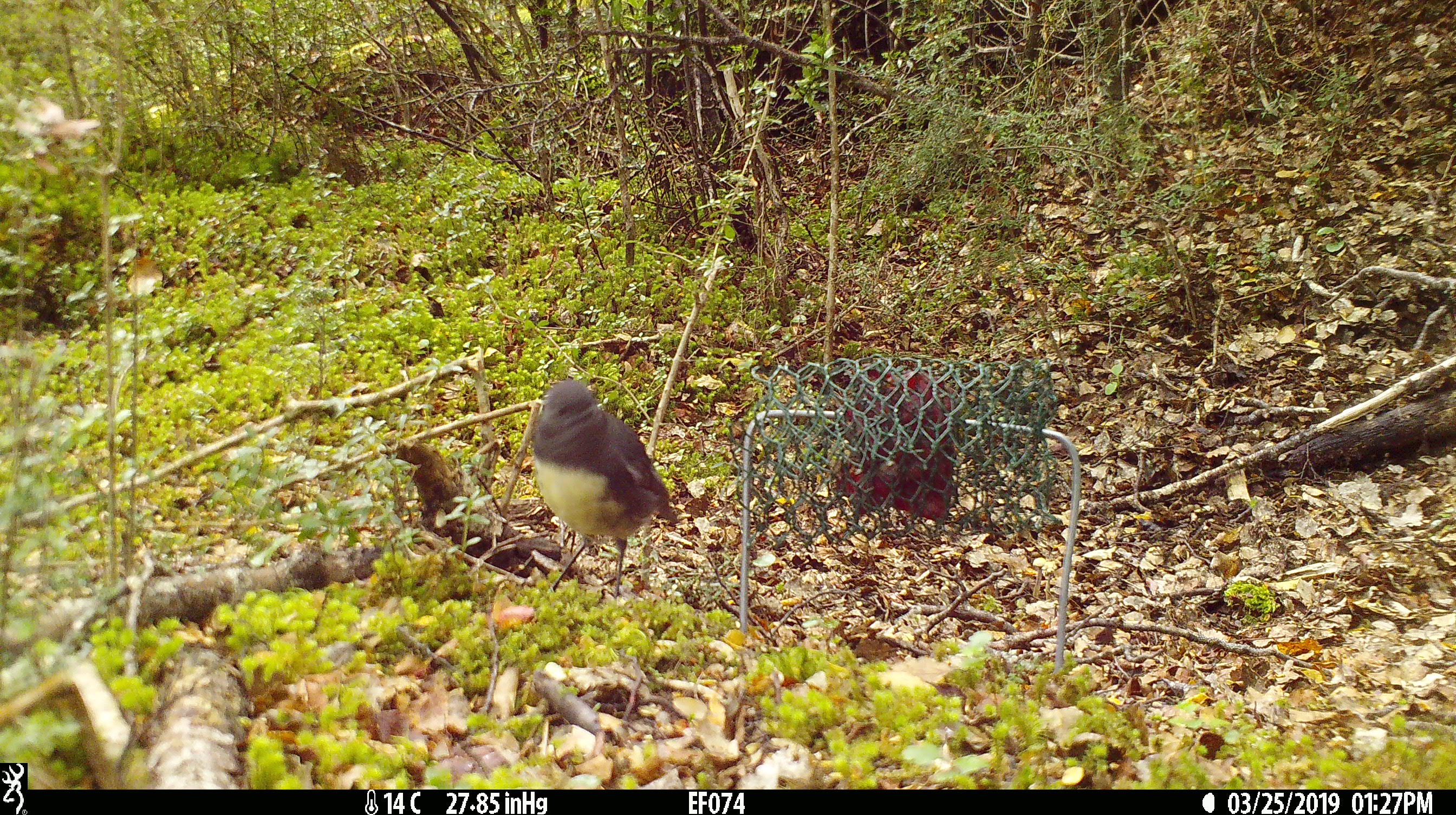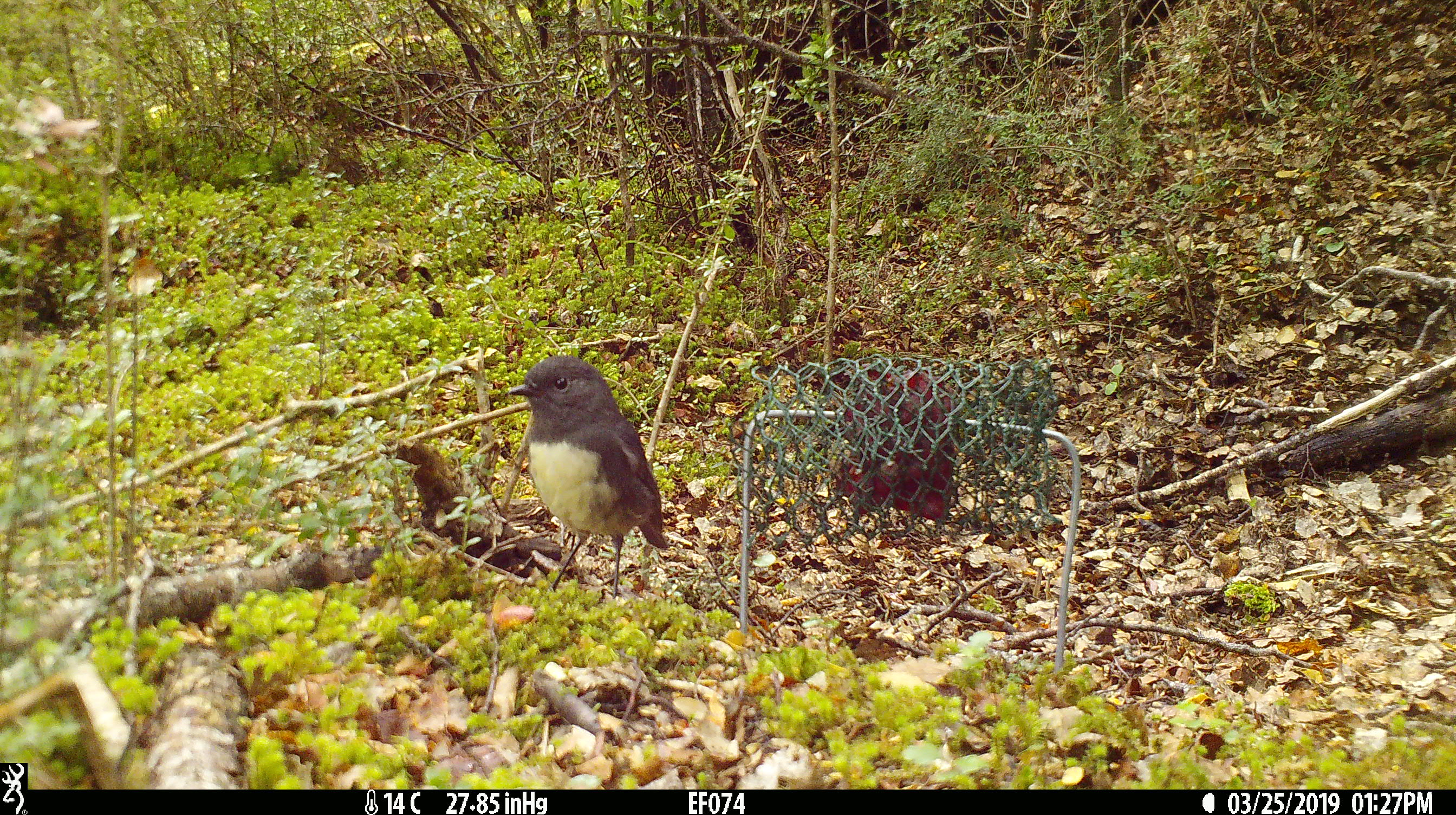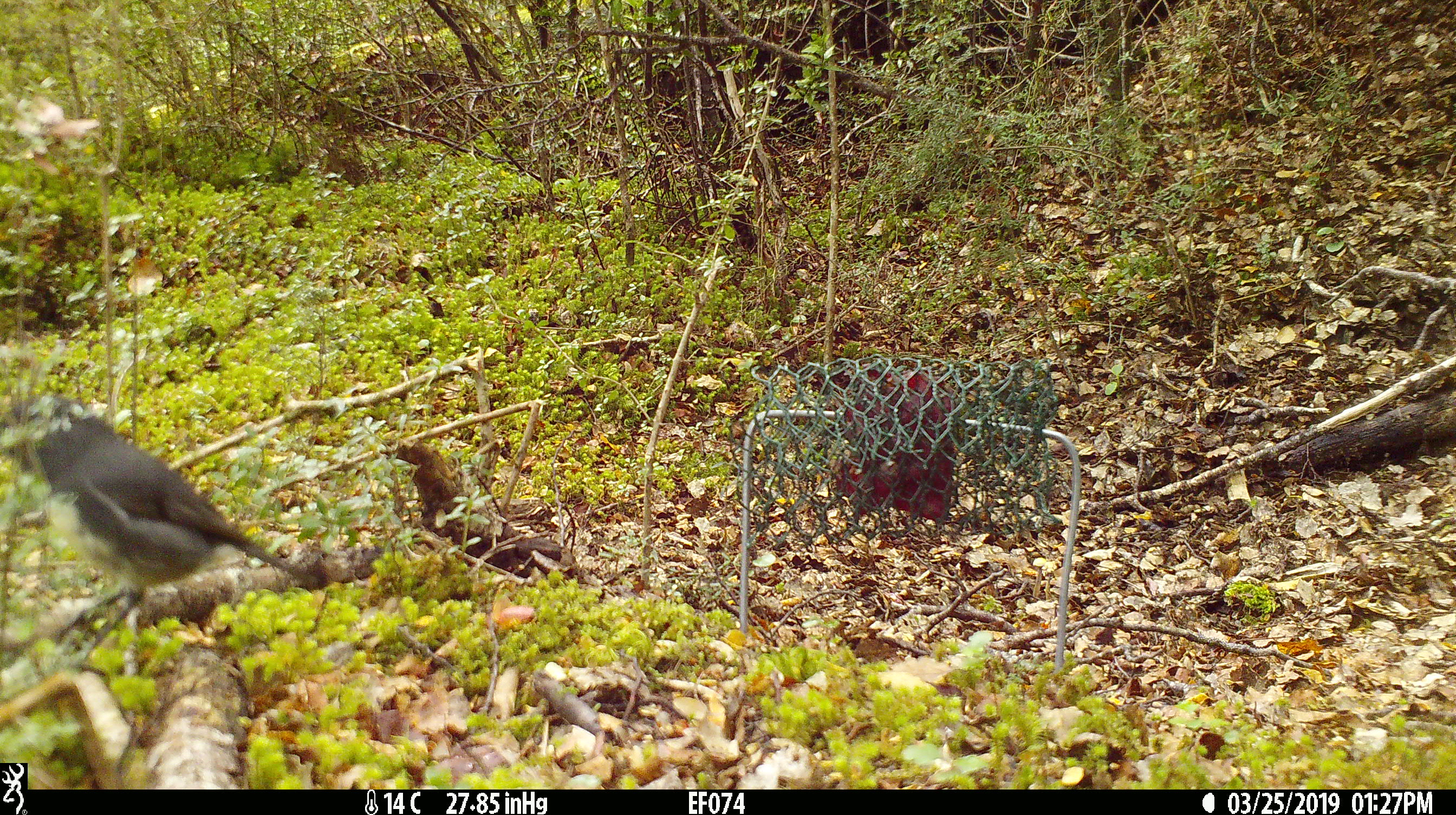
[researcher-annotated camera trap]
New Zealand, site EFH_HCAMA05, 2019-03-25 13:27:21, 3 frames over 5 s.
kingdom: Animalia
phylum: Chordata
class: Aves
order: Passeriformes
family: Petroicidae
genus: Petroica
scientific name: Petroica australis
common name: new zealand robin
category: robin